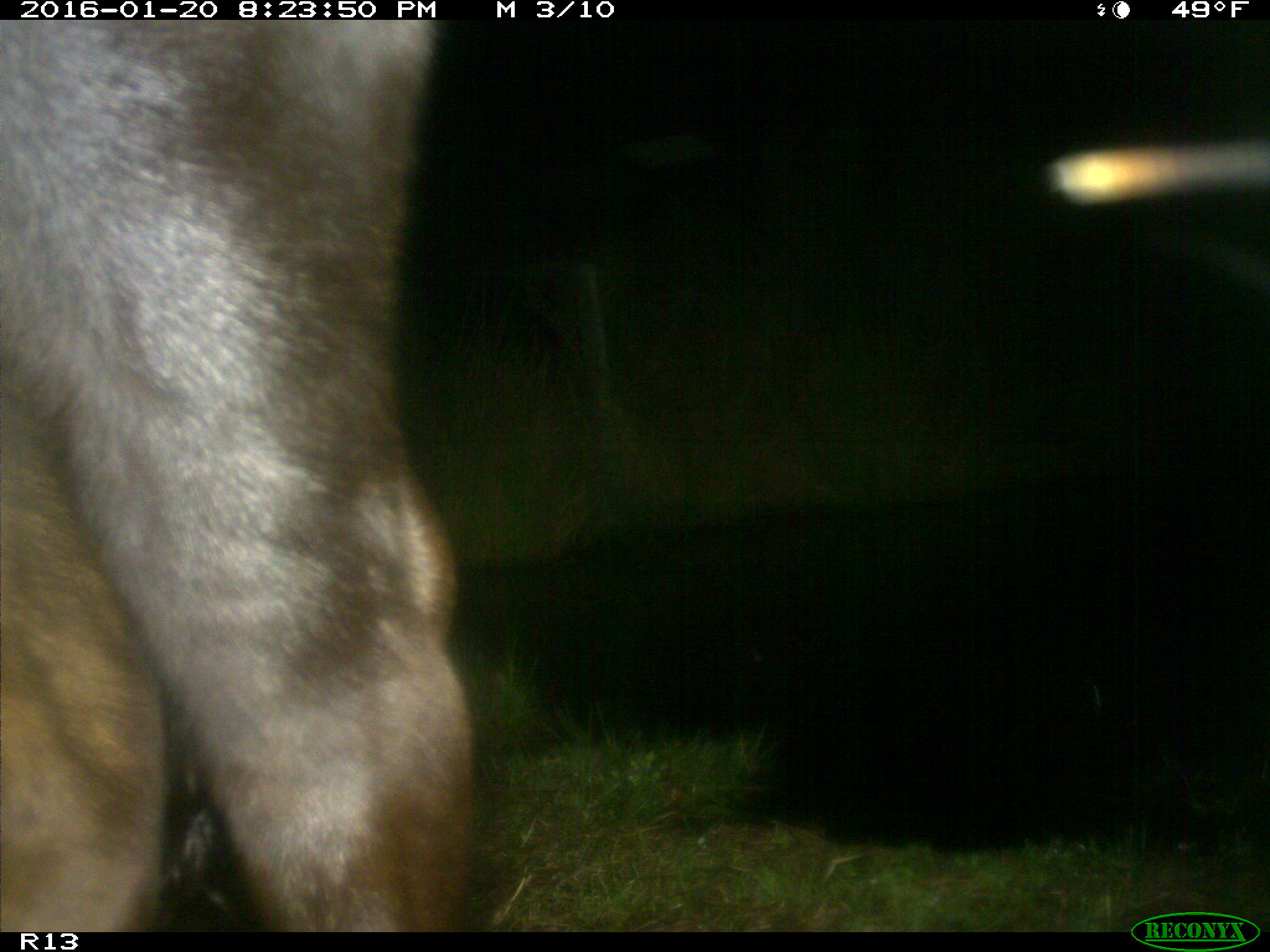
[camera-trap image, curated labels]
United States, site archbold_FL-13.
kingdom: Animalia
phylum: Chordata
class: Mammalia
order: Artiodactyla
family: Bovidae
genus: Bos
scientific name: Bos taurus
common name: domestic cow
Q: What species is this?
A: Bos taurus (domestic cow).